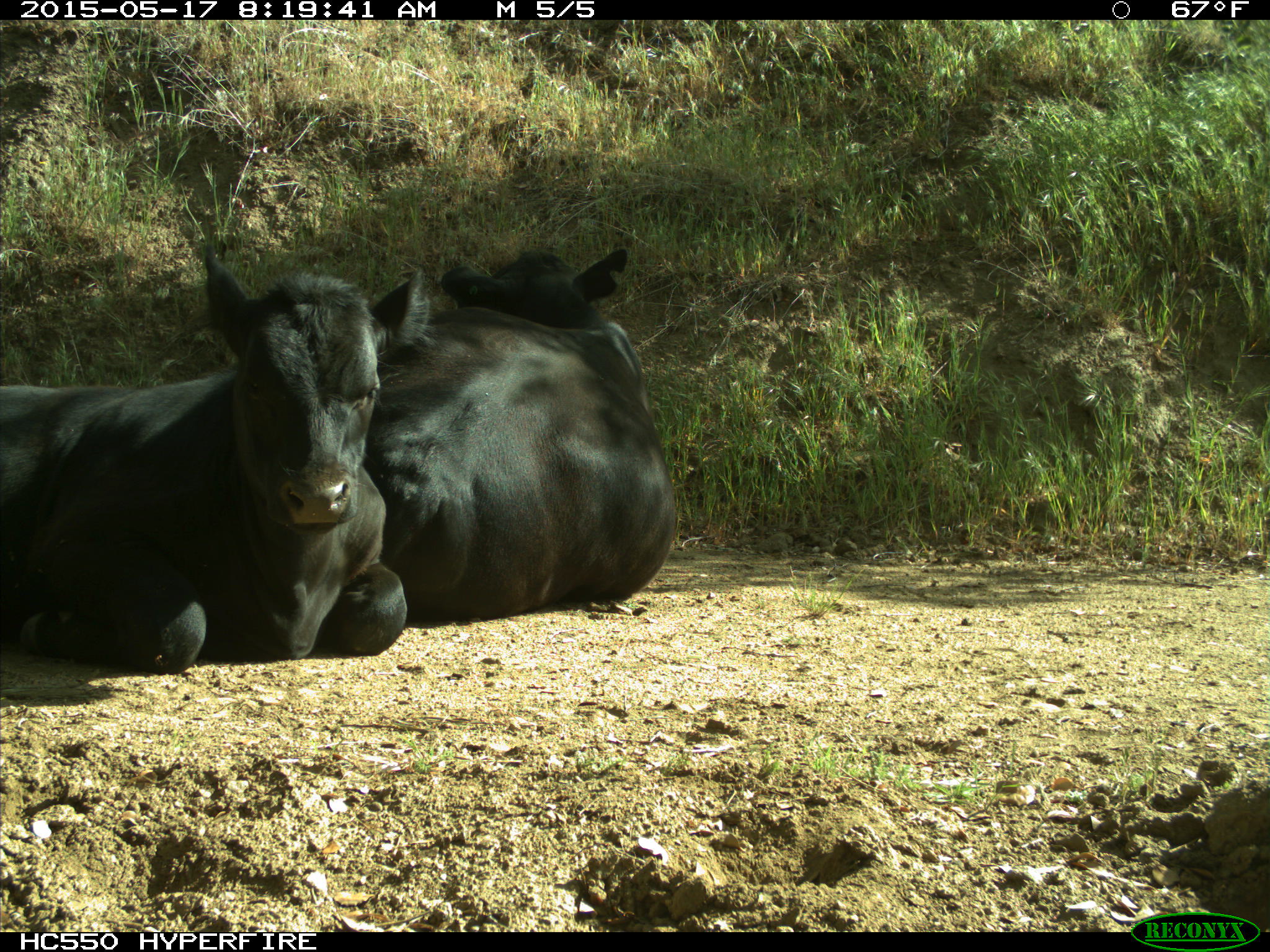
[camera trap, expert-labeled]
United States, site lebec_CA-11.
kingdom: Animalia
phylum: Chordata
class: Mammalia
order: Artiodactyla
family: Bovidae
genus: Bos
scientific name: Bos taurus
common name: domestic cow